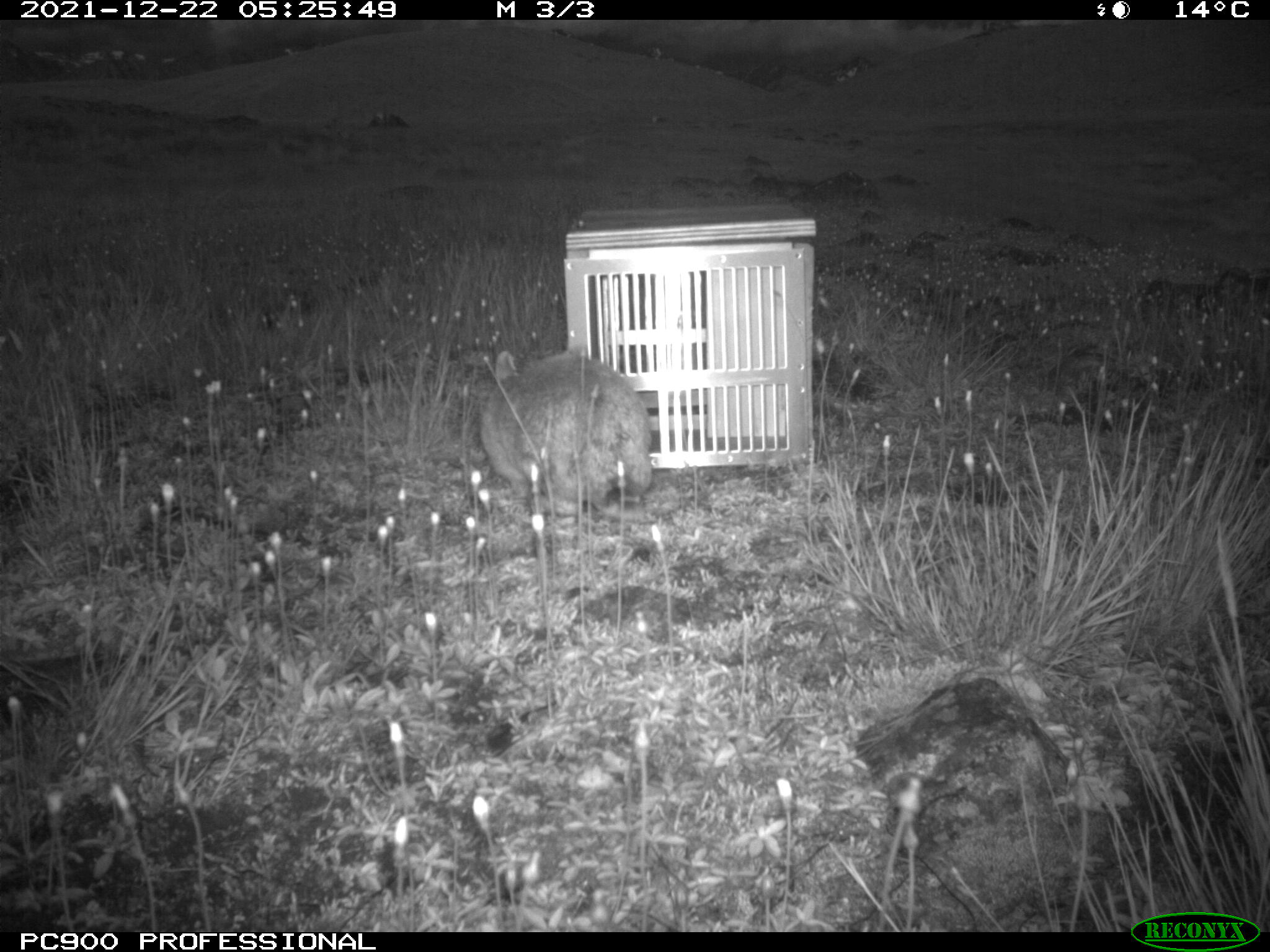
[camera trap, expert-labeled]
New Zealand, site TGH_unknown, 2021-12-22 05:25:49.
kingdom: Animalia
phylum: Chordata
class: Mammalia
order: Lagomorpha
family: Leporidae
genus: Oryctolagus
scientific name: Oryctolagus cuniculus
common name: european rabbit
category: rabbit